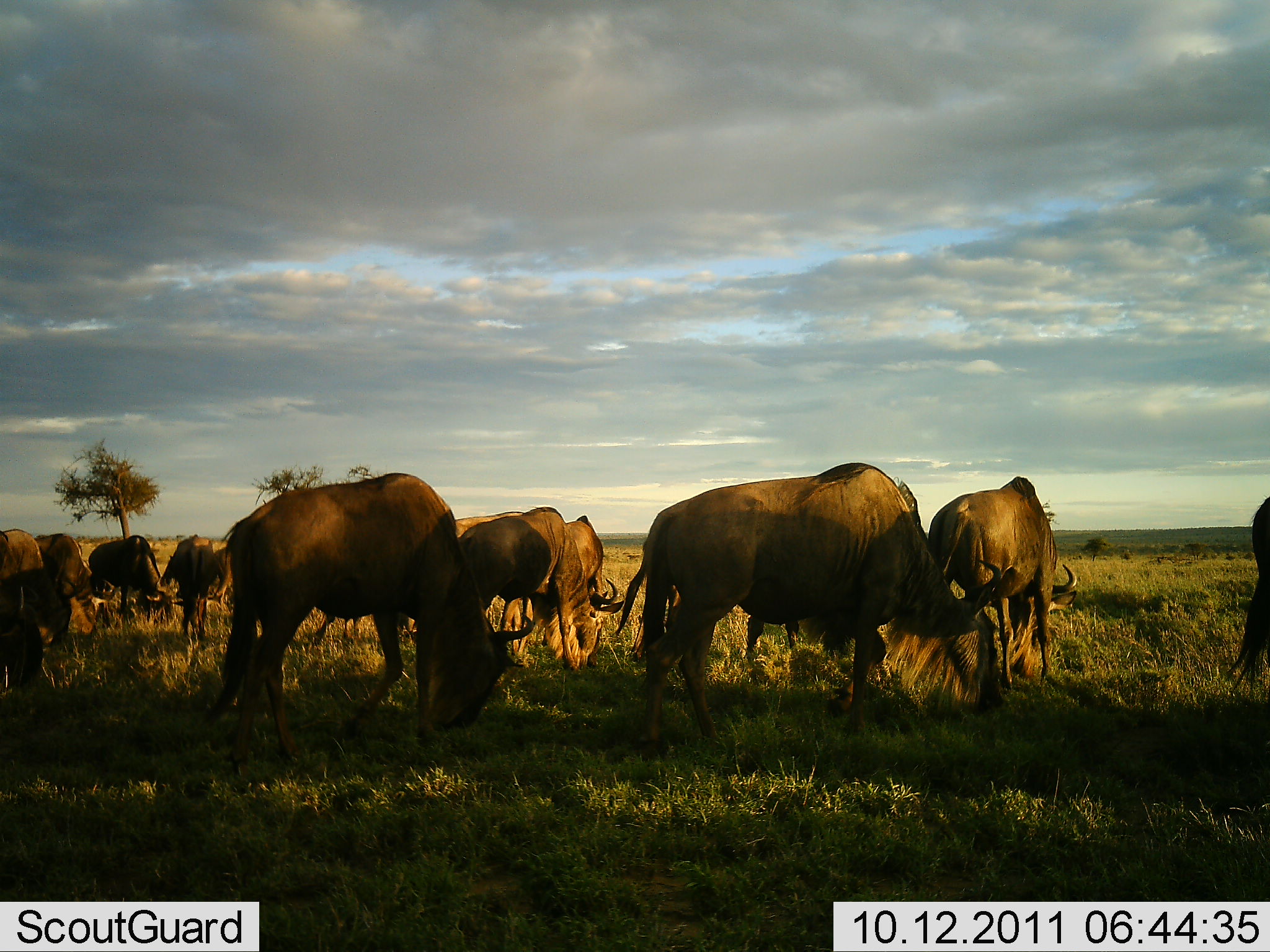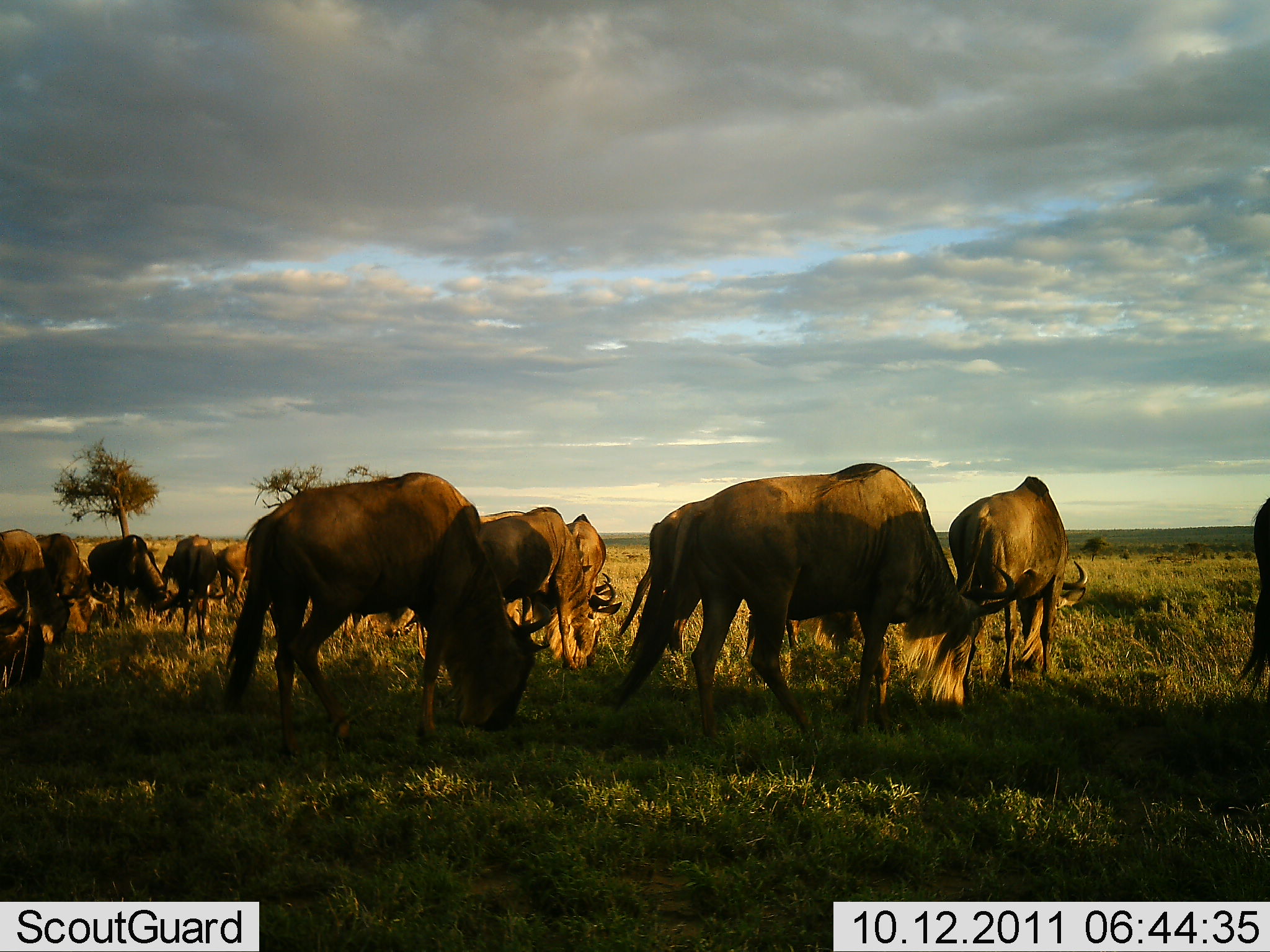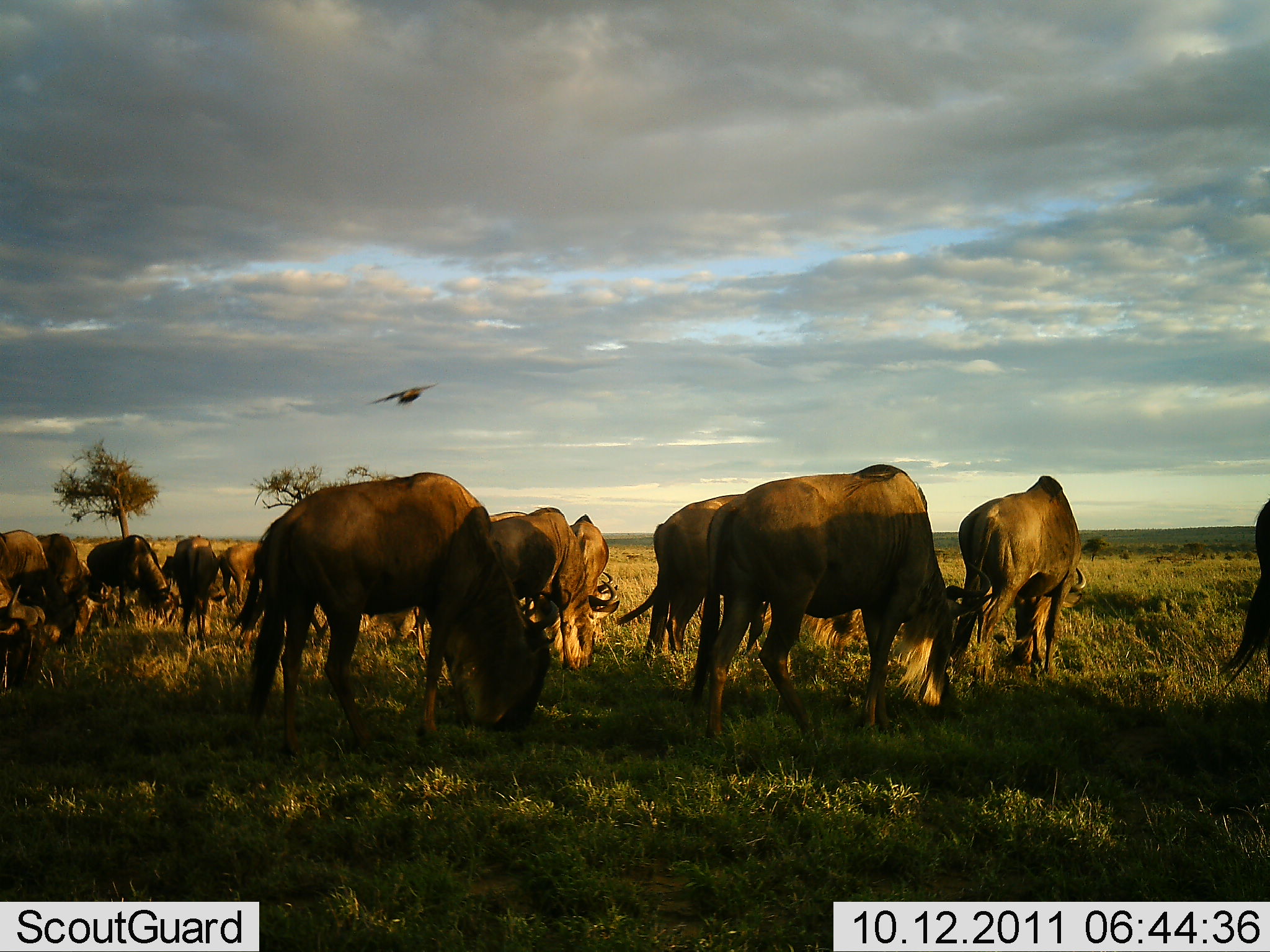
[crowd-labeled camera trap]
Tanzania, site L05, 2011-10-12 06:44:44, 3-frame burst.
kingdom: Animalia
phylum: Chordata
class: Mammalia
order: Artiodactyla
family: Bovidae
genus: Connochaetes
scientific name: Connochaetes taurinus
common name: blue wildebeest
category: wildebeest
Wildebeest (blue wildebeest) (Connochaetes taurinus), count 11-50. Behavior (volunteer vote fractions): standing 14%, resting 0%, moving 14%, interacting 0%. Young present (vote fraction): 0%. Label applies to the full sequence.